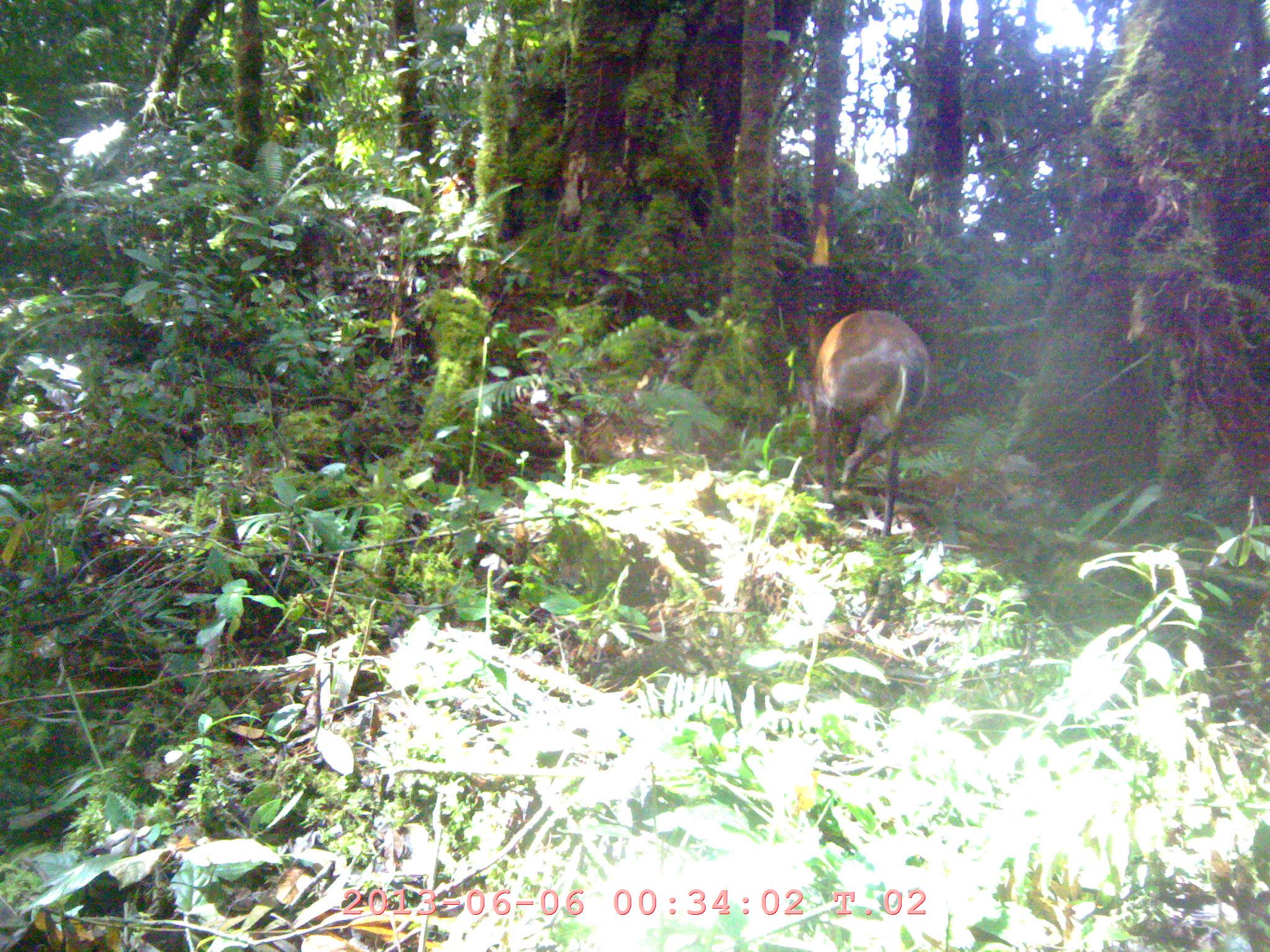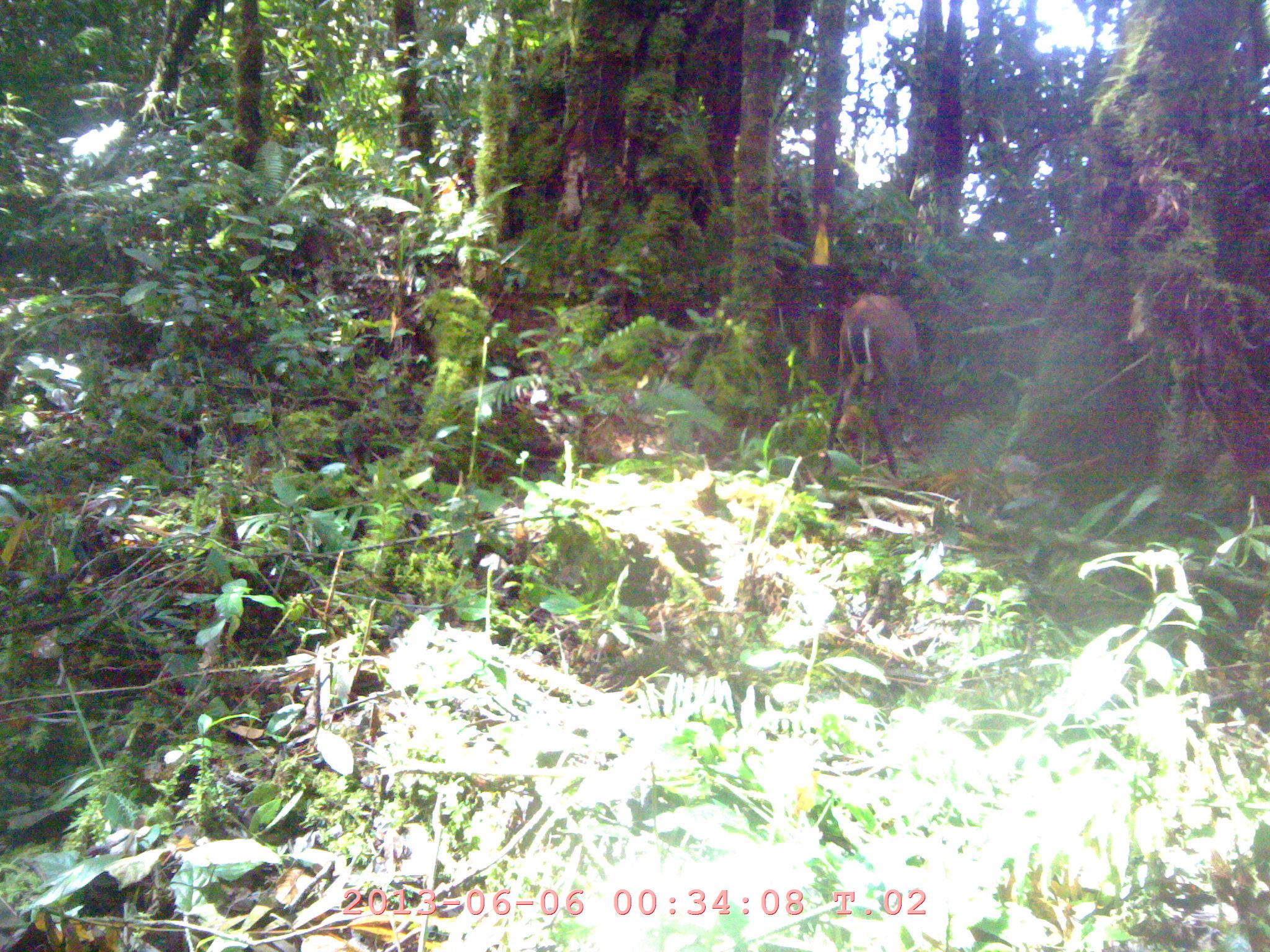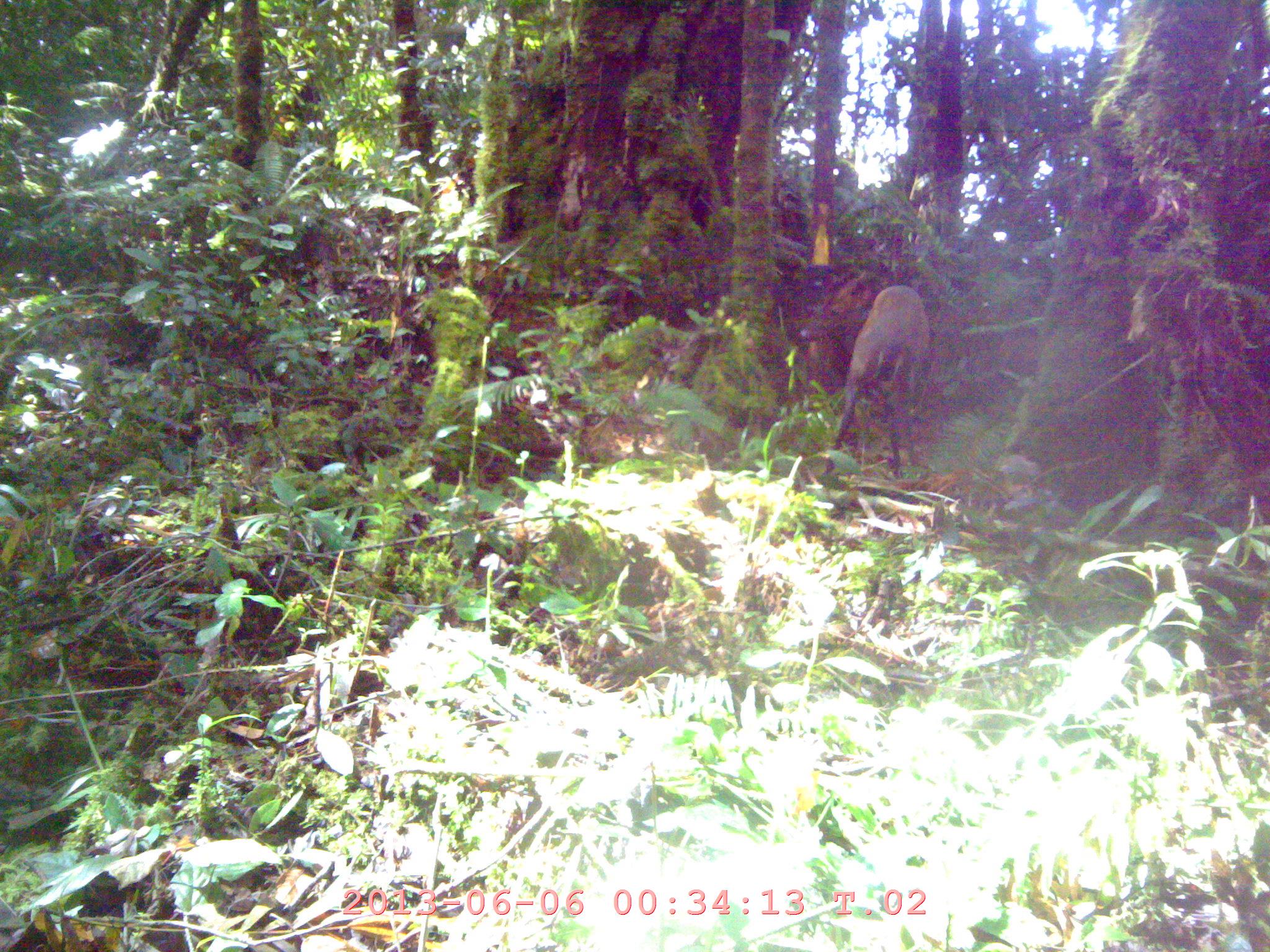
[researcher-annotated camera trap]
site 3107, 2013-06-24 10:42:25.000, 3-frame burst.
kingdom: Animalia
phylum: Chordata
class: Mammalia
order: Artiodactyla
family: Cervidae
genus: Muntiacus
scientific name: Muntiacus muntjak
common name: southern red muntjac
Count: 1.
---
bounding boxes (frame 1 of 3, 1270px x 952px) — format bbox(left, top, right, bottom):
muntiacus muntjak: bbox(793, 304, 932, 539)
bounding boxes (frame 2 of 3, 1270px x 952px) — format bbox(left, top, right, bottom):
muntiacus muntjak: bbox(819, 291, 920, 481)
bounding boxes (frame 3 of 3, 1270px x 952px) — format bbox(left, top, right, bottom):
muntiacus muntjak: bbox(795, 262, 932, 478)